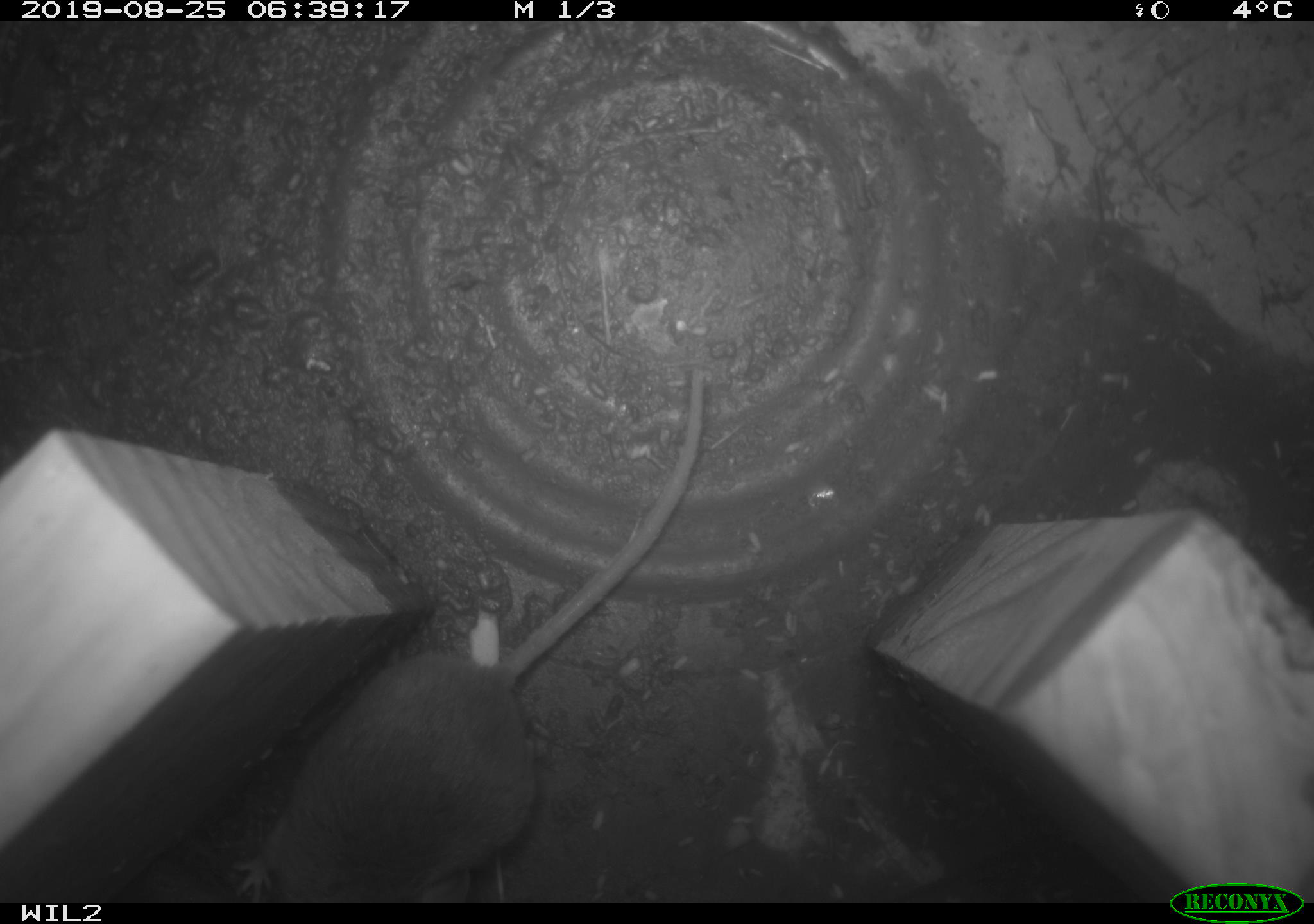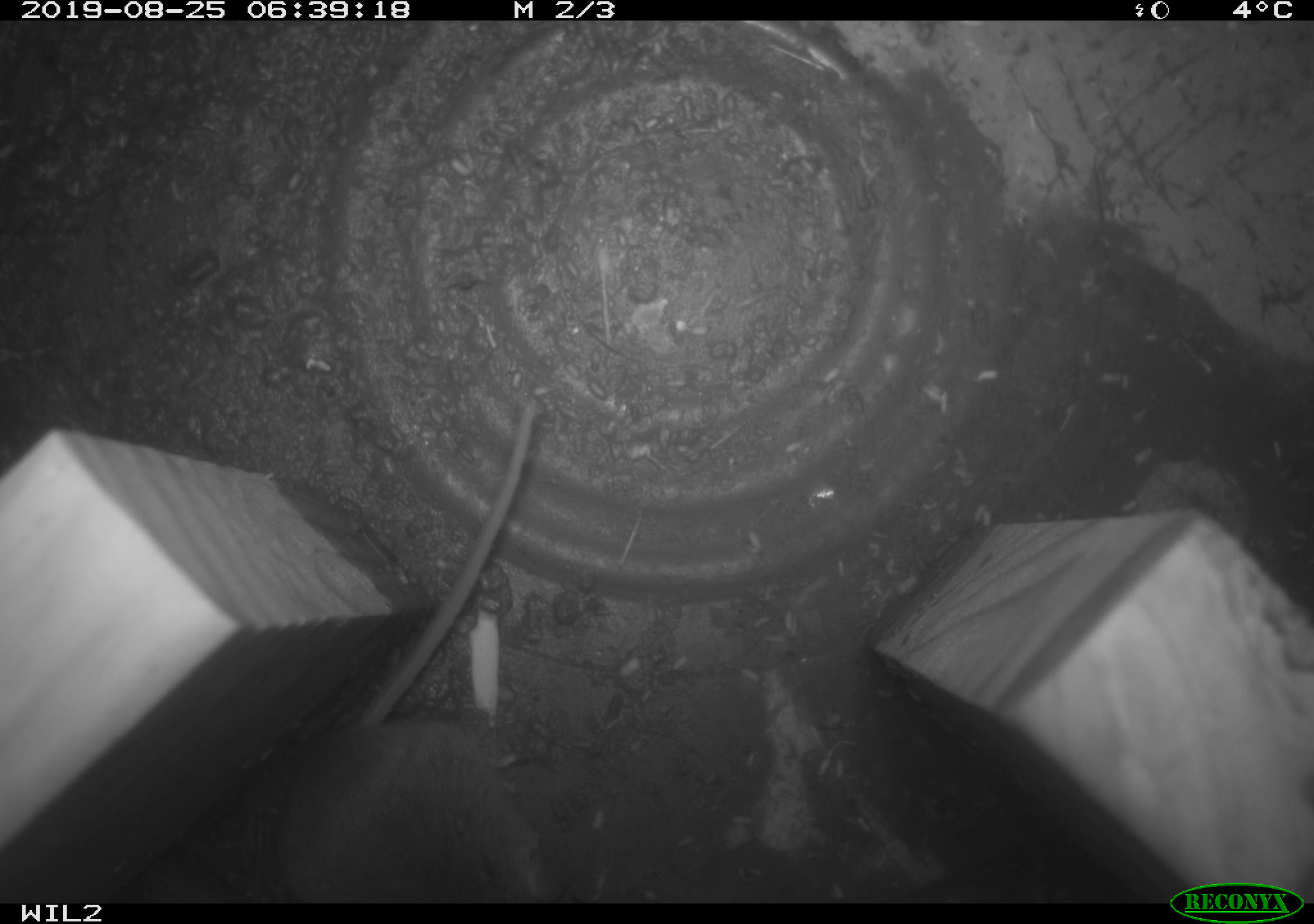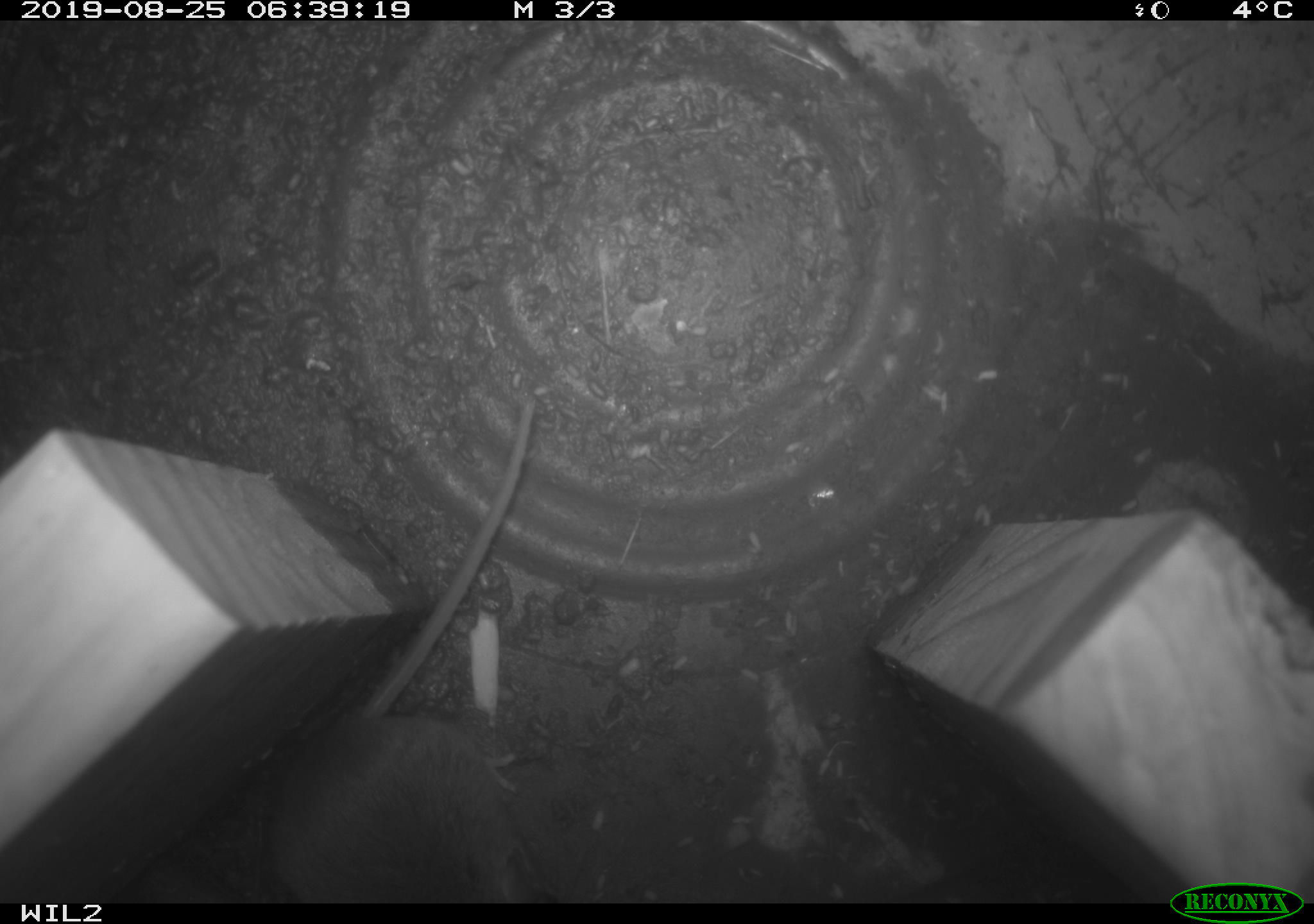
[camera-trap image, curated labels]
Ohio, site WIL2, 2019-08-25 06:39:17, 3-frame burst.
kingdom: Animalia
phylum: Chordata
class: Mammalia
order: Rodentia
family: Cricetidae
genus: Peromyscus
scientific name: Peromyscus leucopus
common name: white-footed mouse